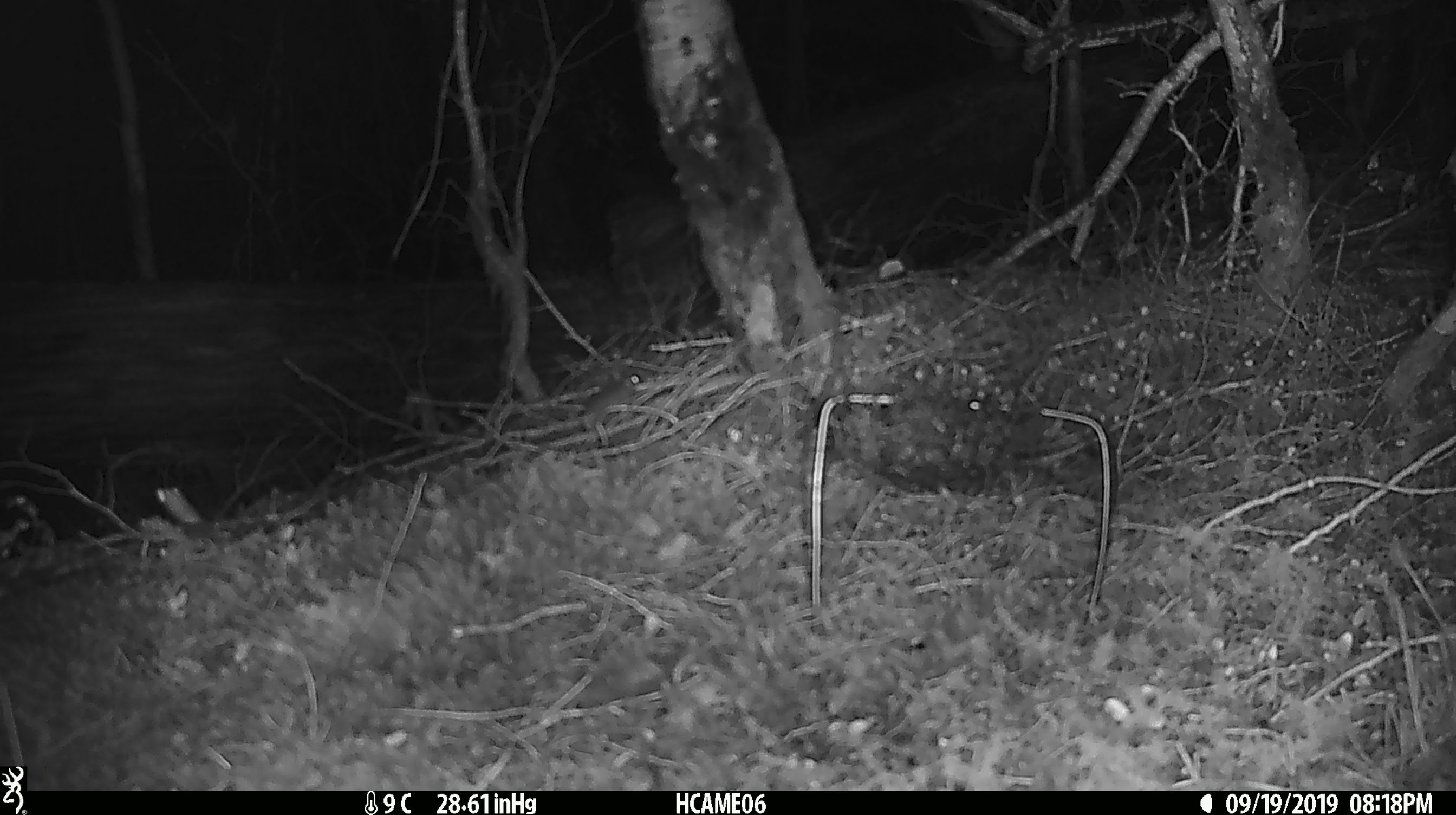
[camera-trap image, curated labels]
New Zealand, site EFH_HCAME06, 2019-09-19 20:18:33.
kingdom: Animalia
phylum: Chordata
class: Mammalia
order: Rodentia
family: Muridae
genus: Mus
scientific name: Mus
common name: mouse